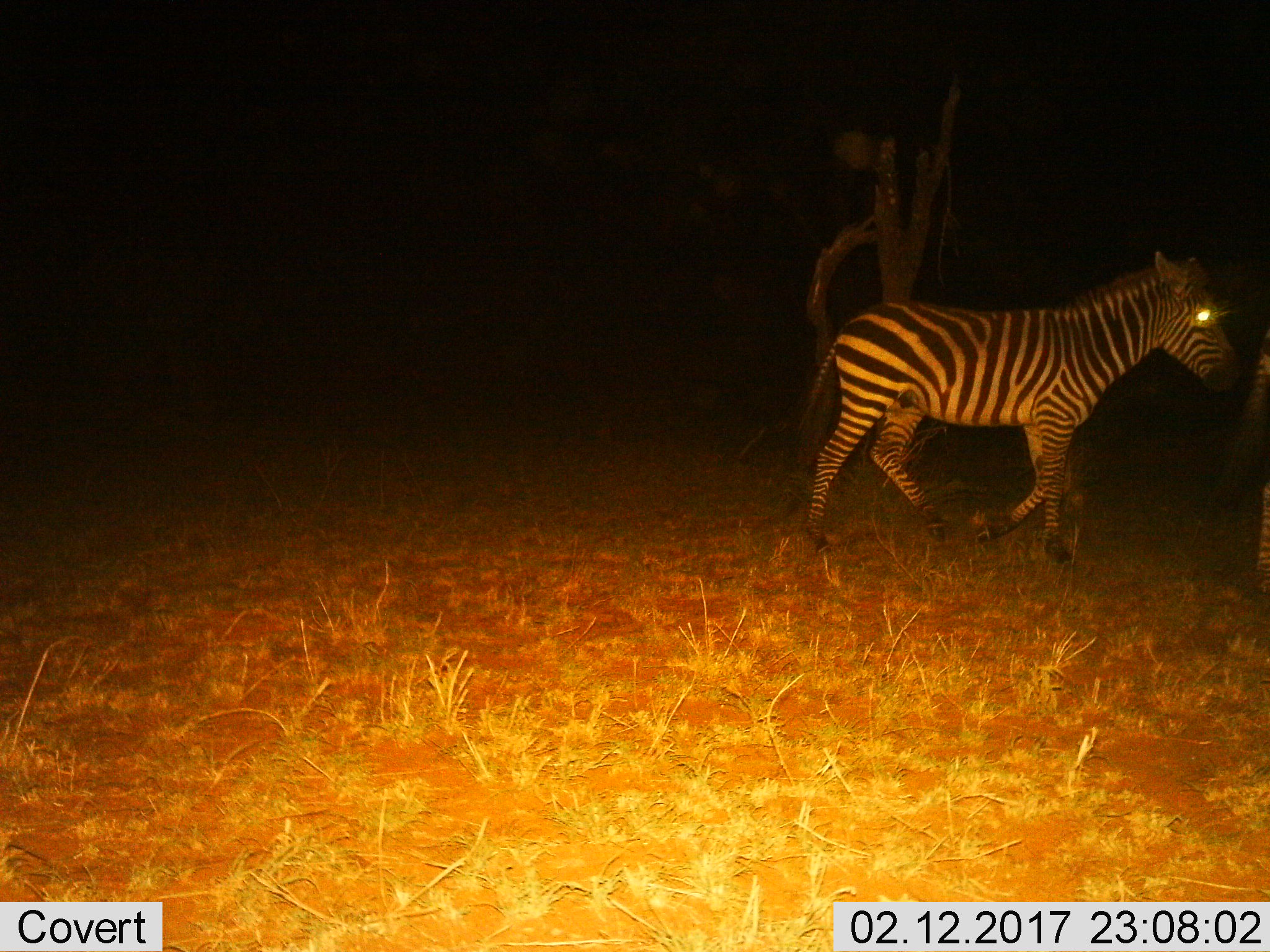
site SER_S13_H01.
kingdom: Animalia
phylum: Chordata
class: Mammalia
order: Perissodactyla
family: Equidae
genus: Equus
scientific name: Equus quagga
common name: plains zebra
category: zebraplains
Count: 2.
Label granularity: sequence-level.